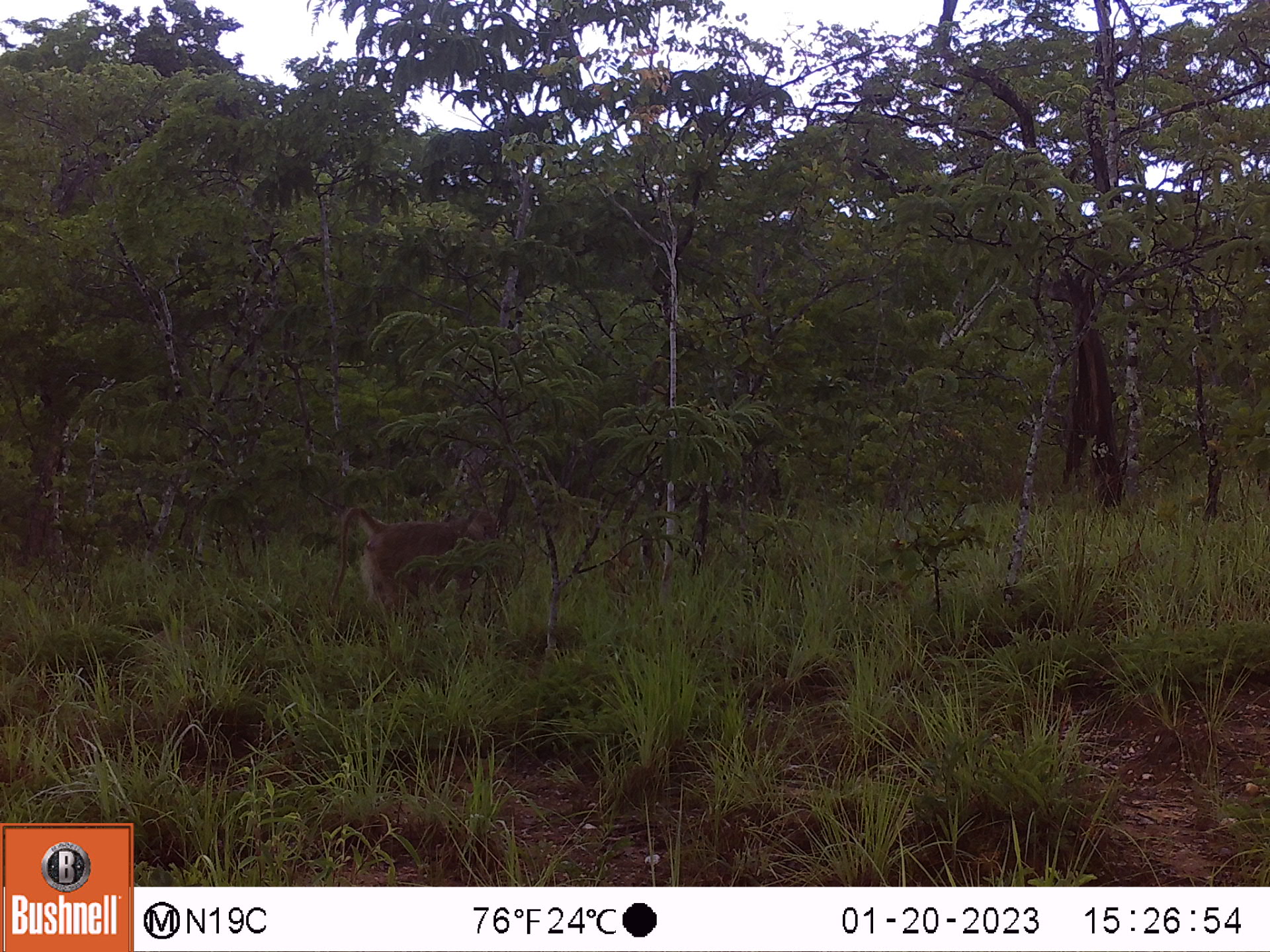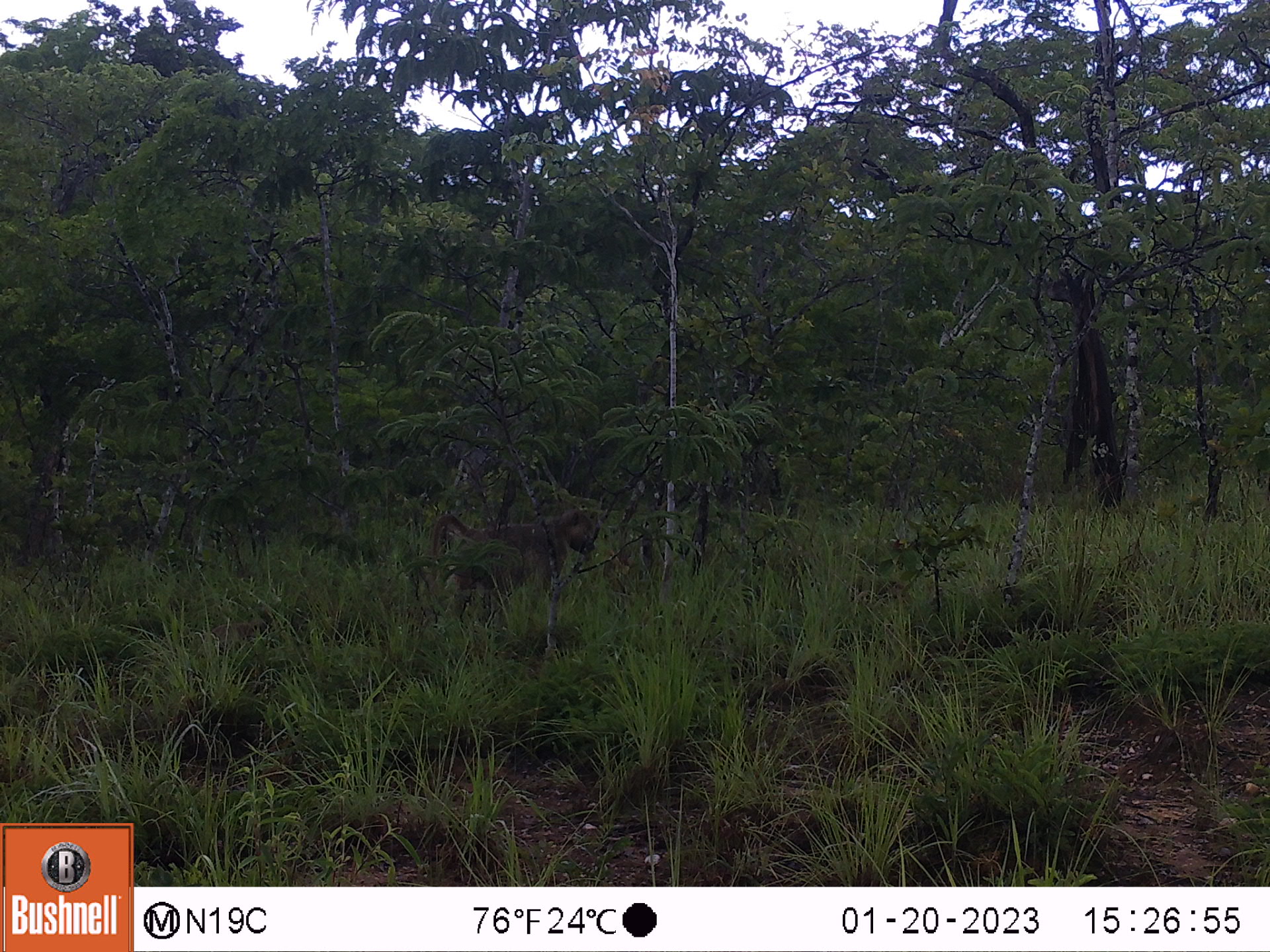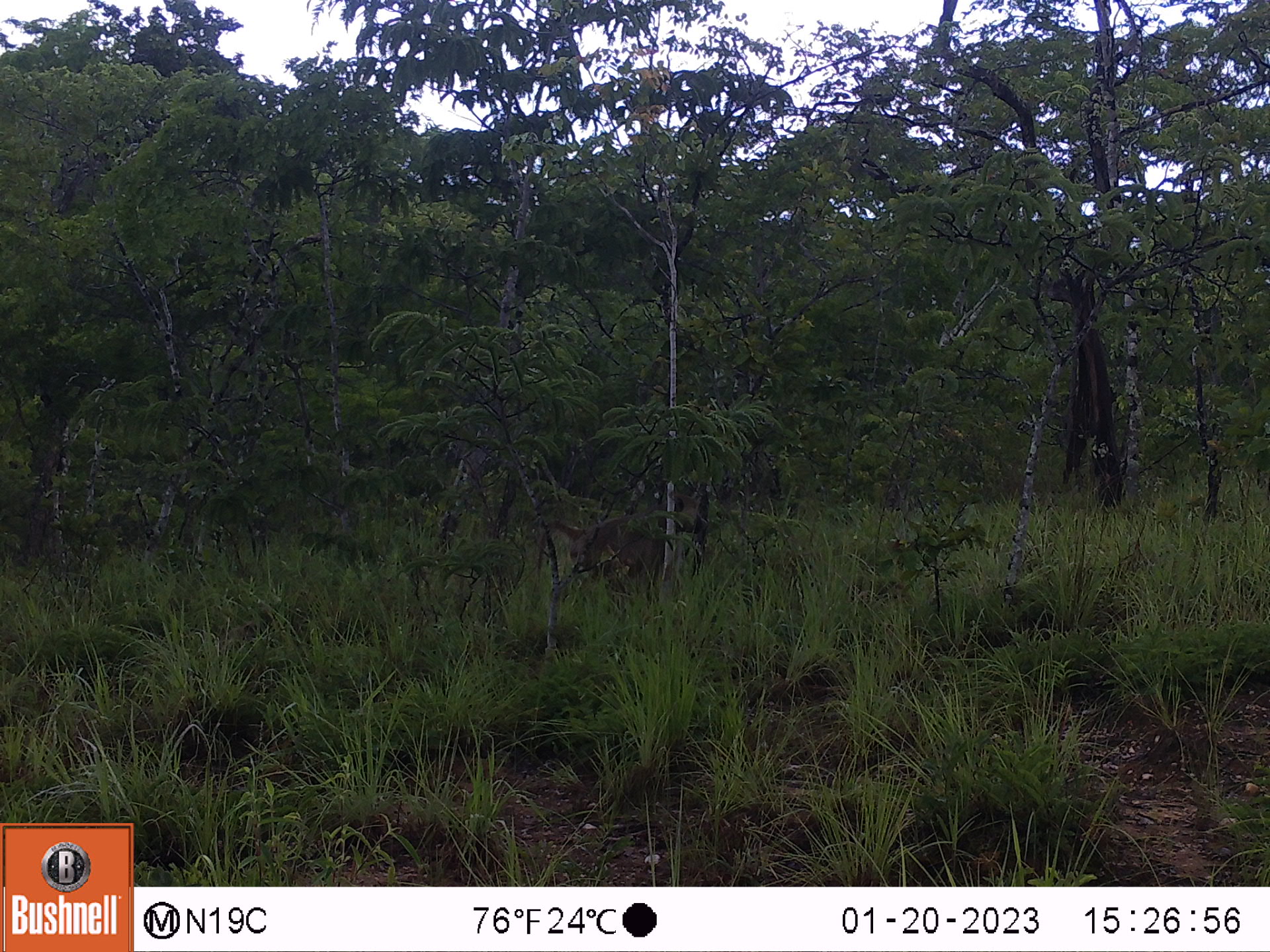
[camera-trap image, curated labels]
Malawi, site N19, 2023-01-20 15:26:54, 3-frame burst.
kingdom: Animalia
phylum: Chordata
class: Mammalia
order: Primates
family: Cercopithecidae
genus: Papio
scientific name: Papio cynocephalus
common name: yellow baboon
Yellow baboon (Papio cynocephalus), count 1.